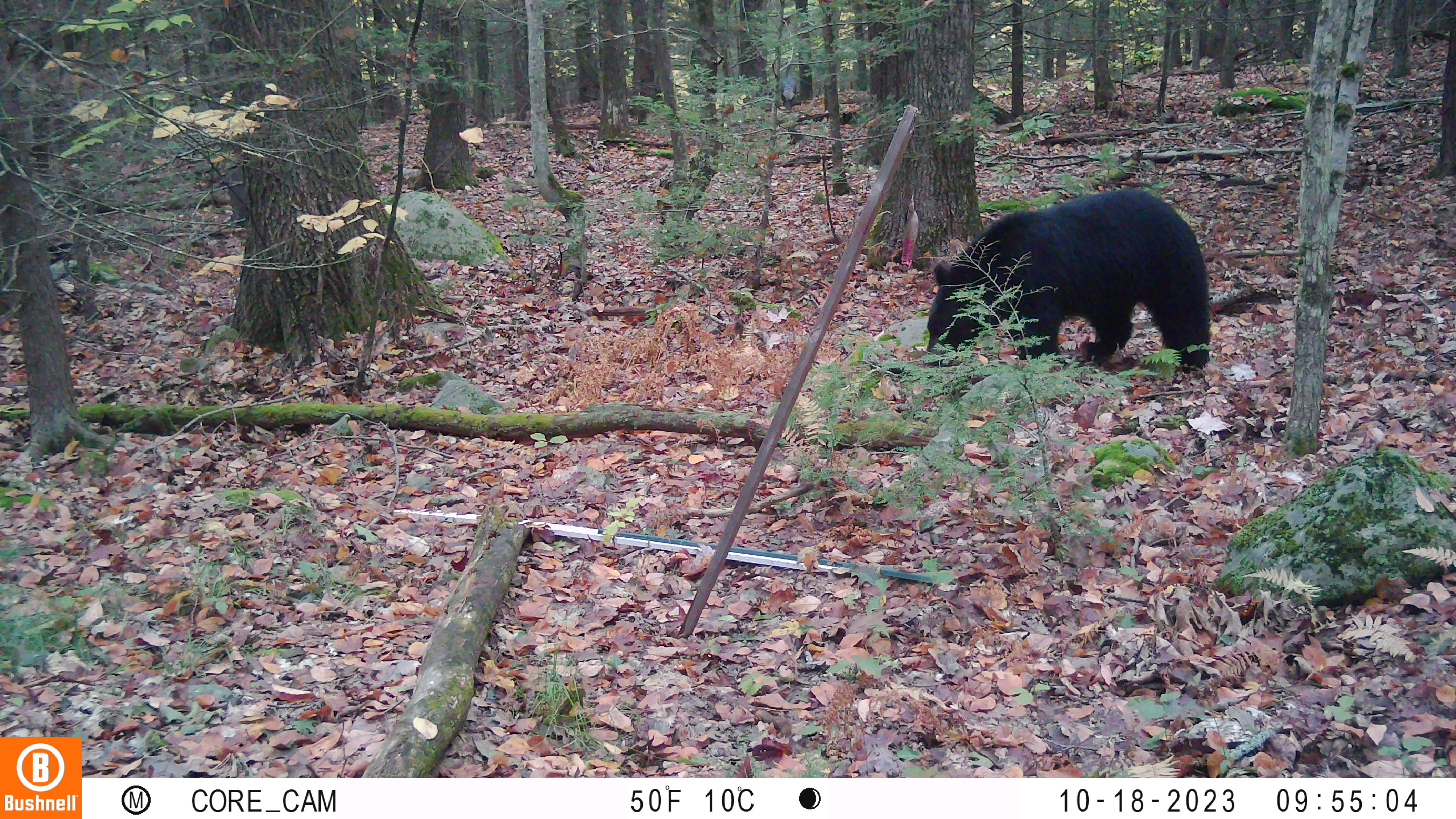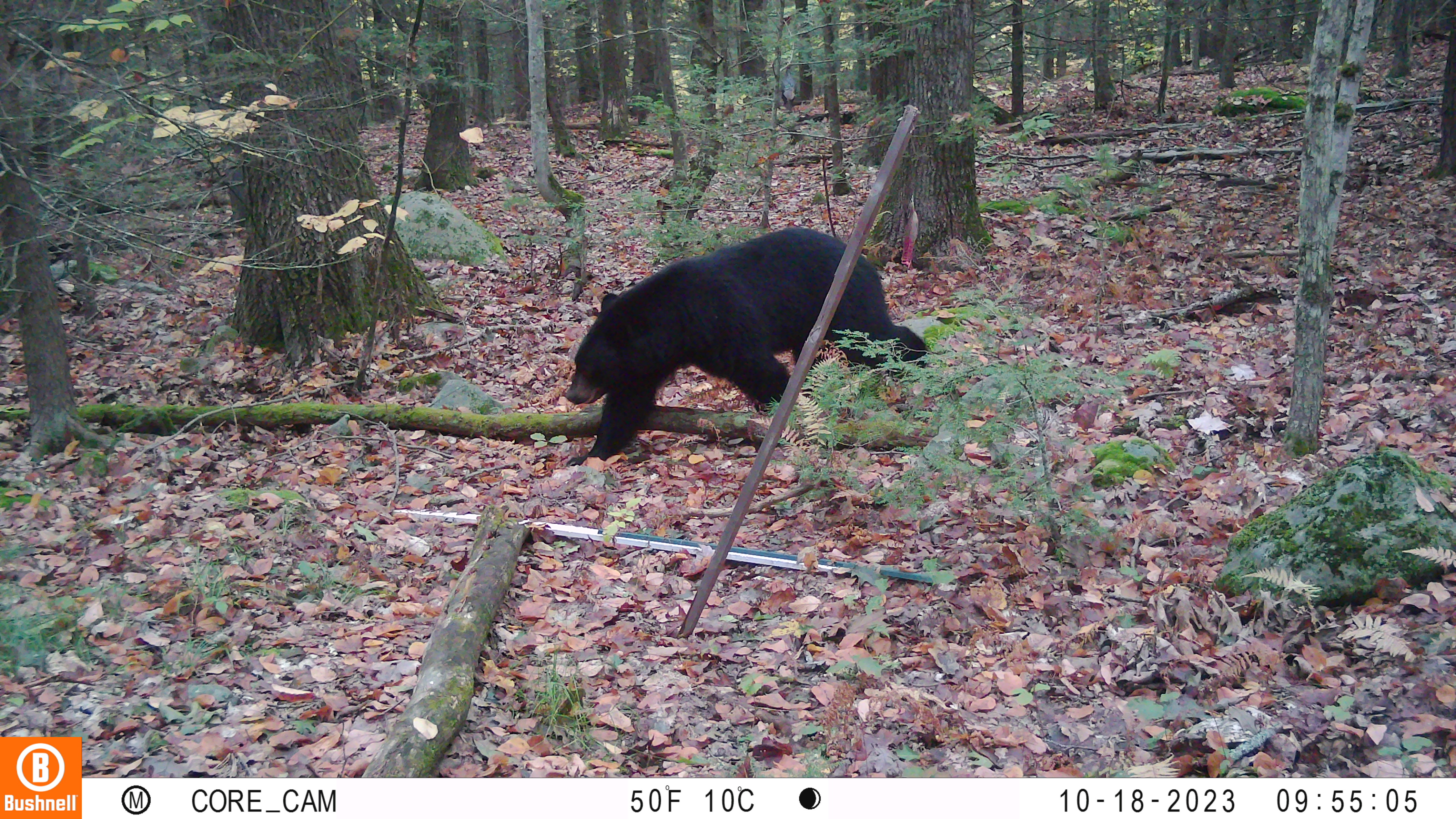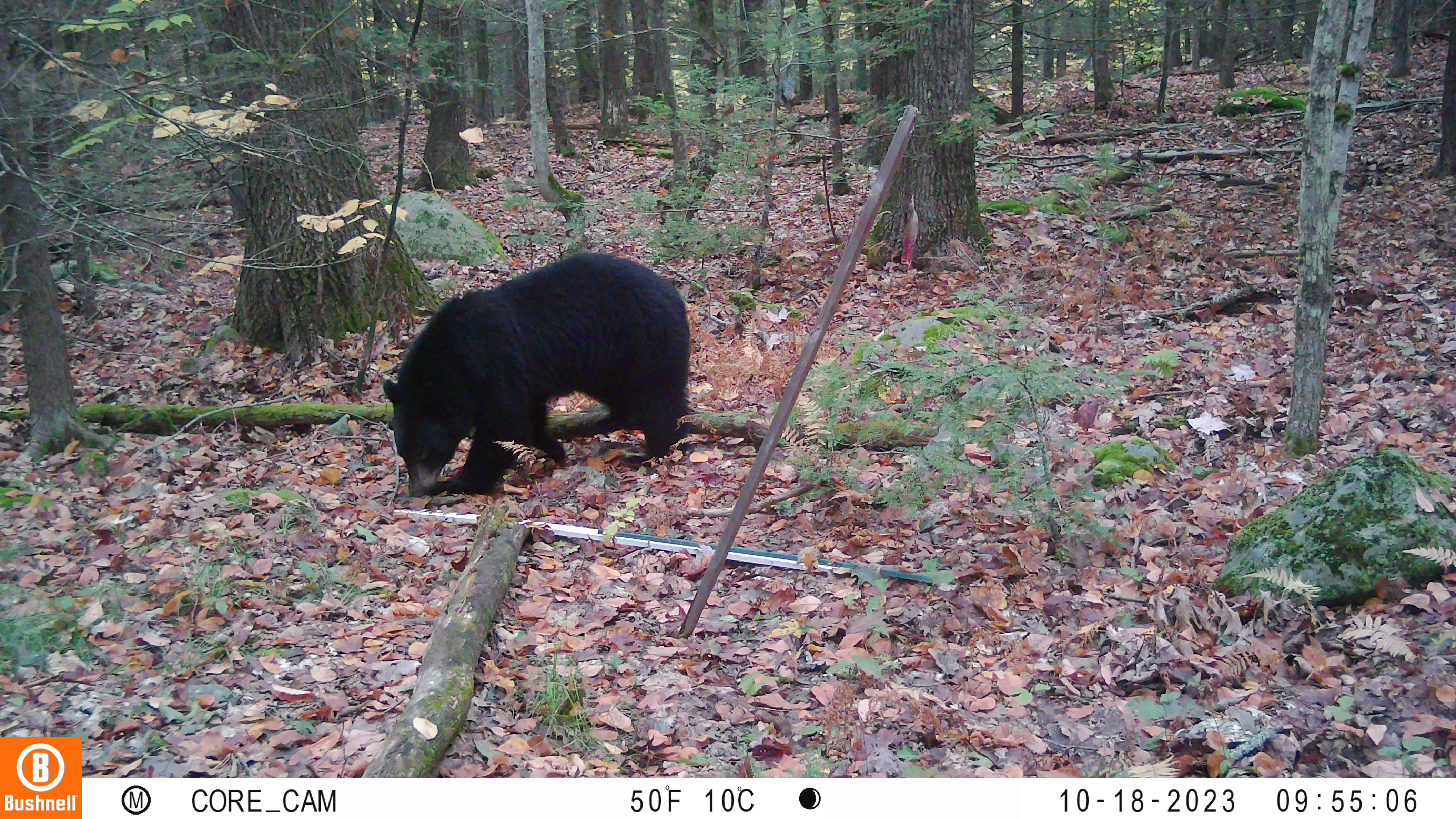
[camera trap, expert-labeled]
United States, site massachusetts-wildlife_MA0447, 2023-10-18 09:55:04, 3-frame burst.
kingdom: Animalia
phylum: Chordata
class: Mammalia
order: Carnivora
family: Ursidae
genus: Ursus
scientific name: Ursus americanus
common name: black bear